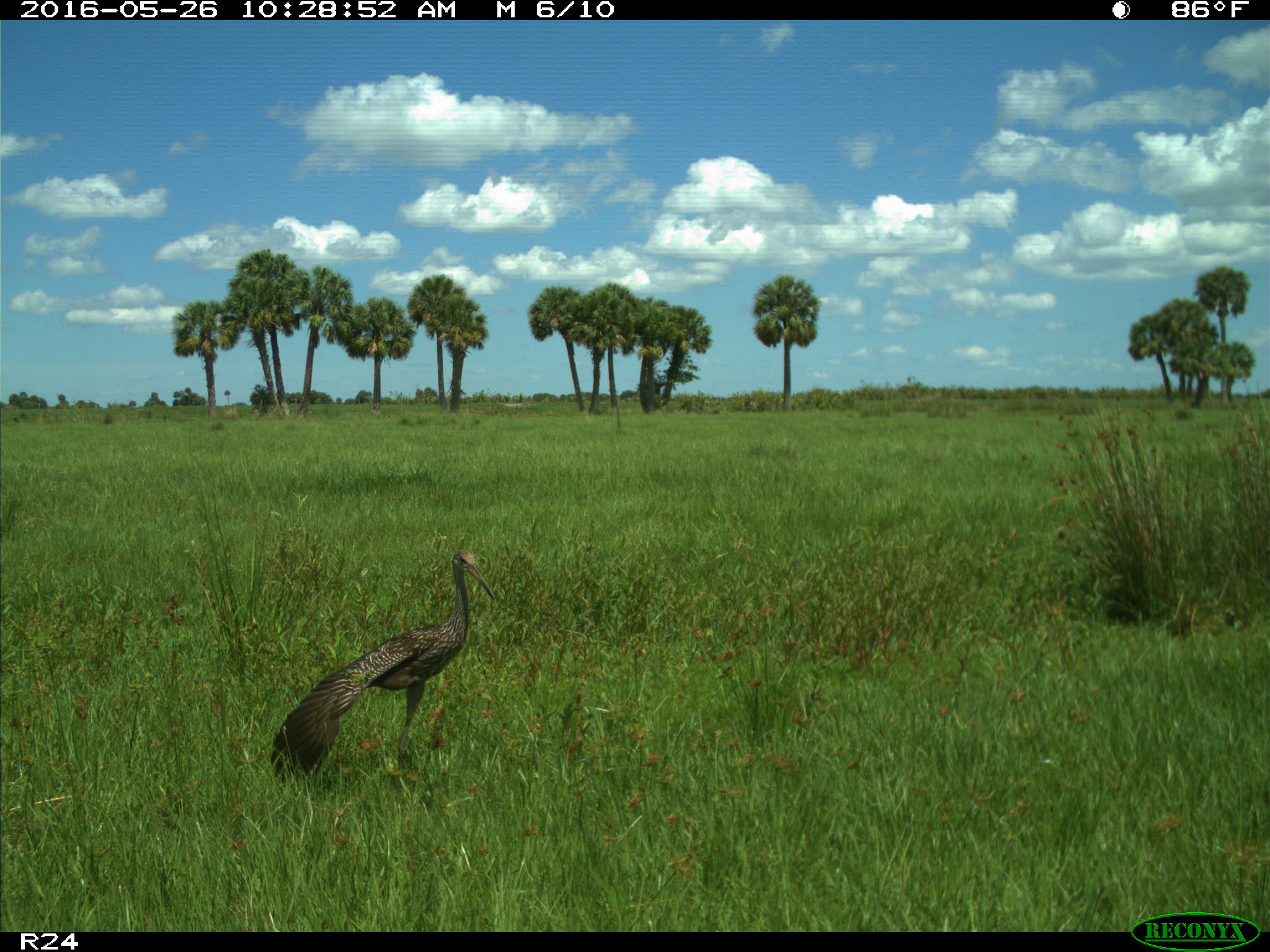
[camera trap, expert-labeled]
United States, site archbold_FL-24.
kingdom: Animalia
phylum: Chordata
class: Aves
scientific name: Aves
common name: birds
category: unidentified bird